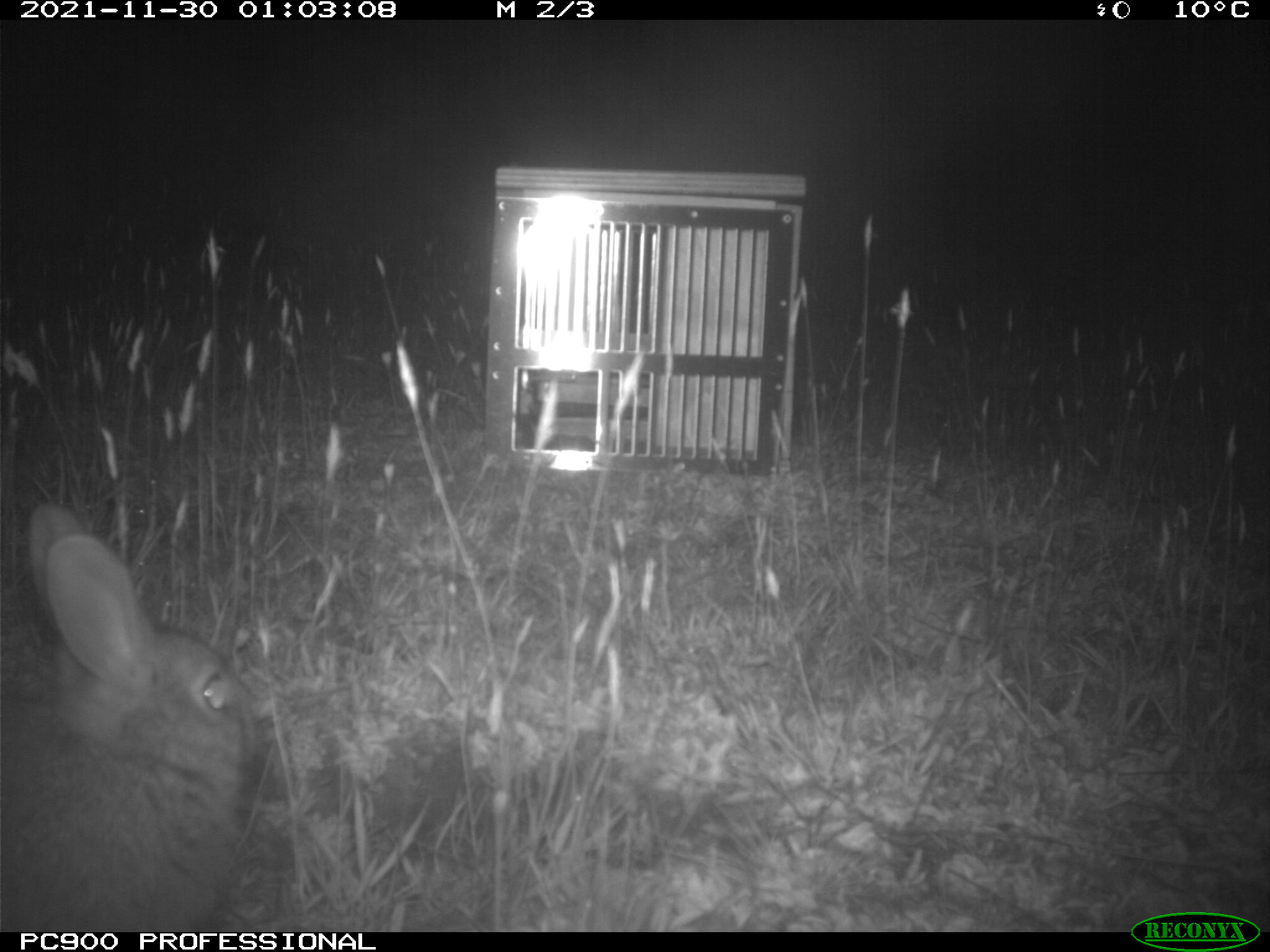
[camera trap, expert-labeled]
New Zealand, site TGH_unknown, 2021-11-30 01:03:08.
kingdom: Animalia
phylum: Chordata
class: Mammalia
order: Lagomorpha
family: Leporidae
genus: Oryctolagus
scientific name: Oryctolagus cuniculus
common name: european rabbit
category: rabbit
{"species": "rabbit (european rabbit) (Oryctolagus cuniculus)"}